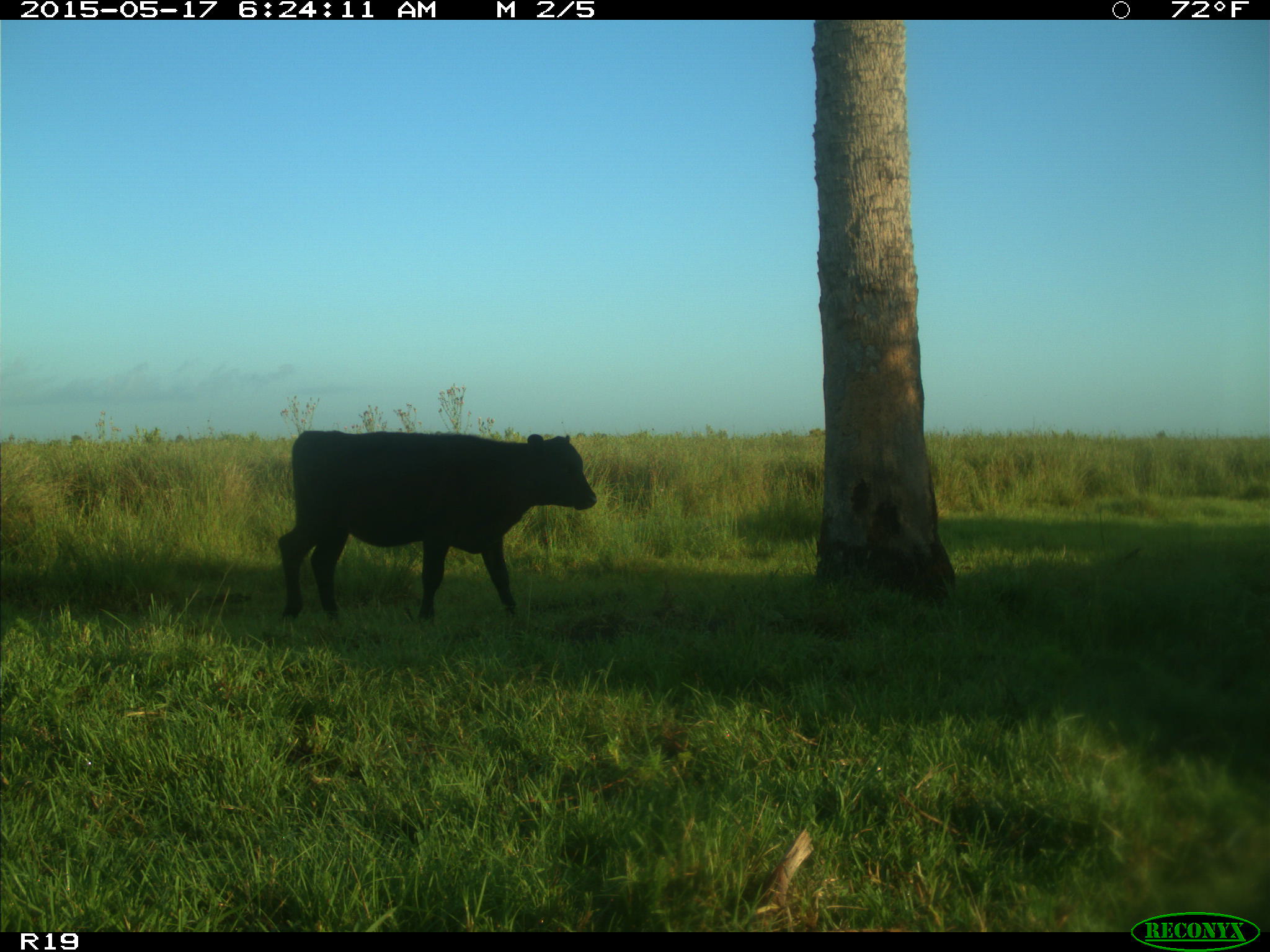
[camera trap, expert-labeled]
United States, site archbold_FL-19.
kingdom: Animalia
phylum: Chordata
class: Mammalia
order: Artiodactyla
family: Bovidae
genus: Bos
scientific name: Bos taurus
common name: domestic cow